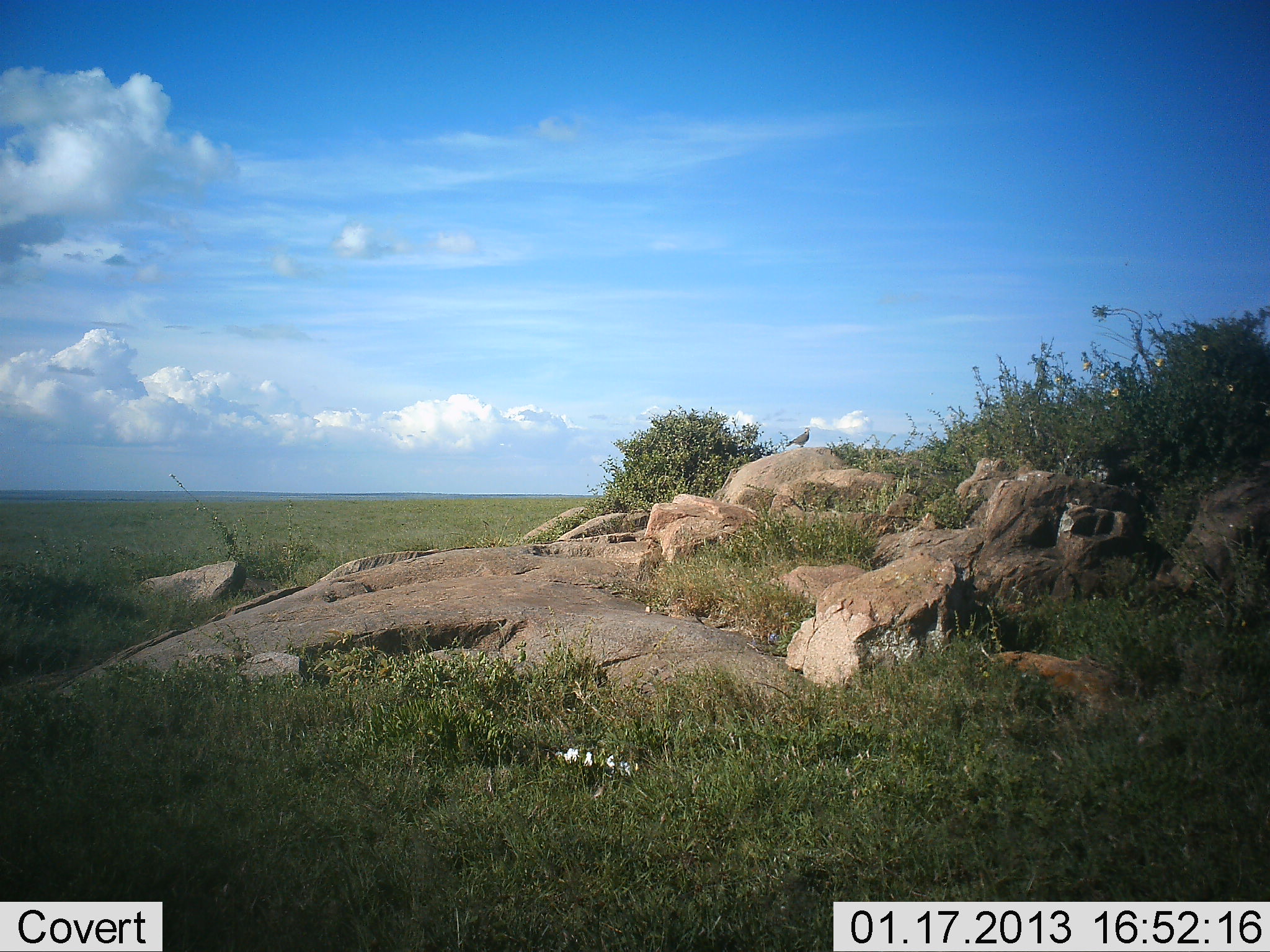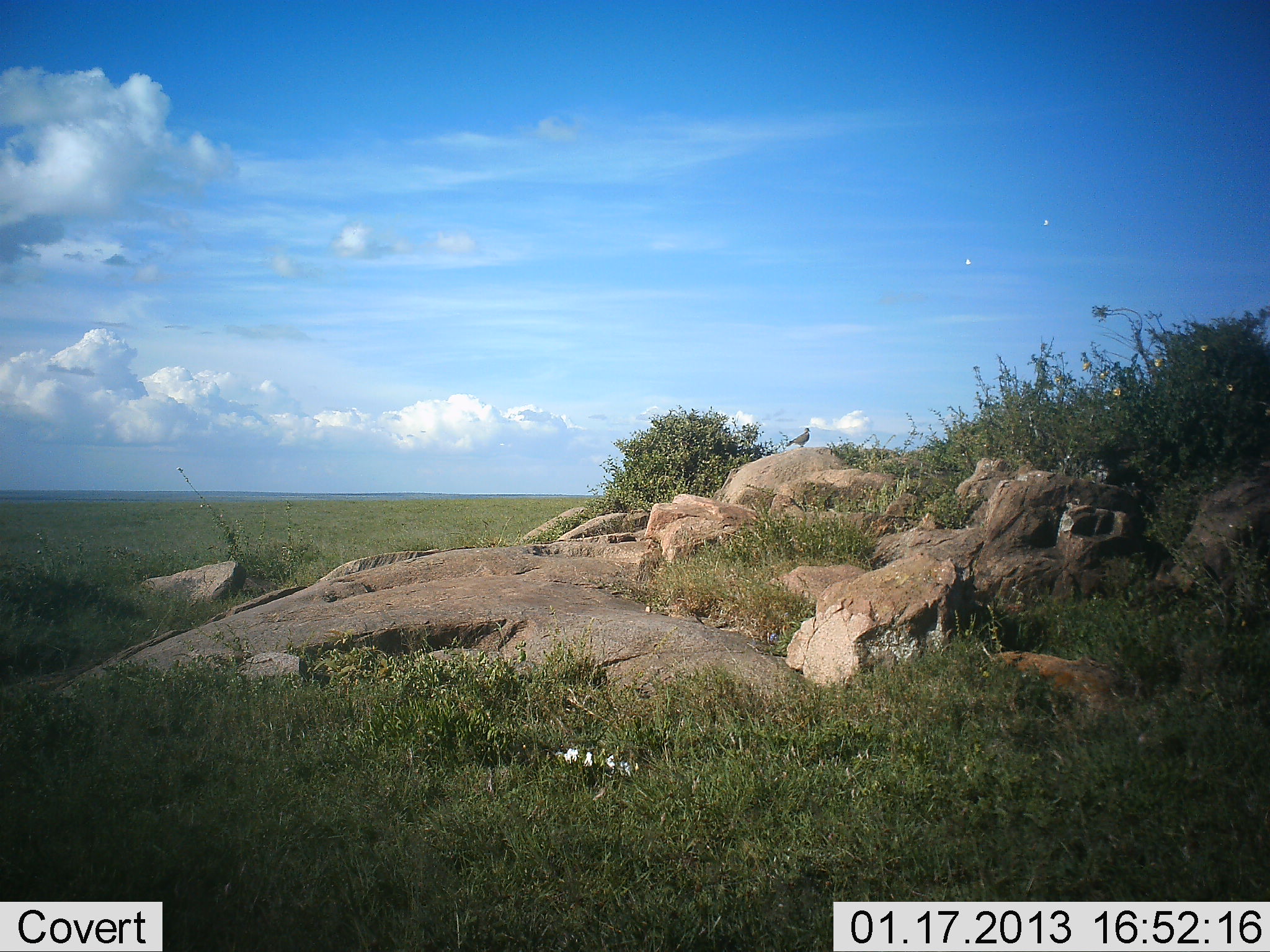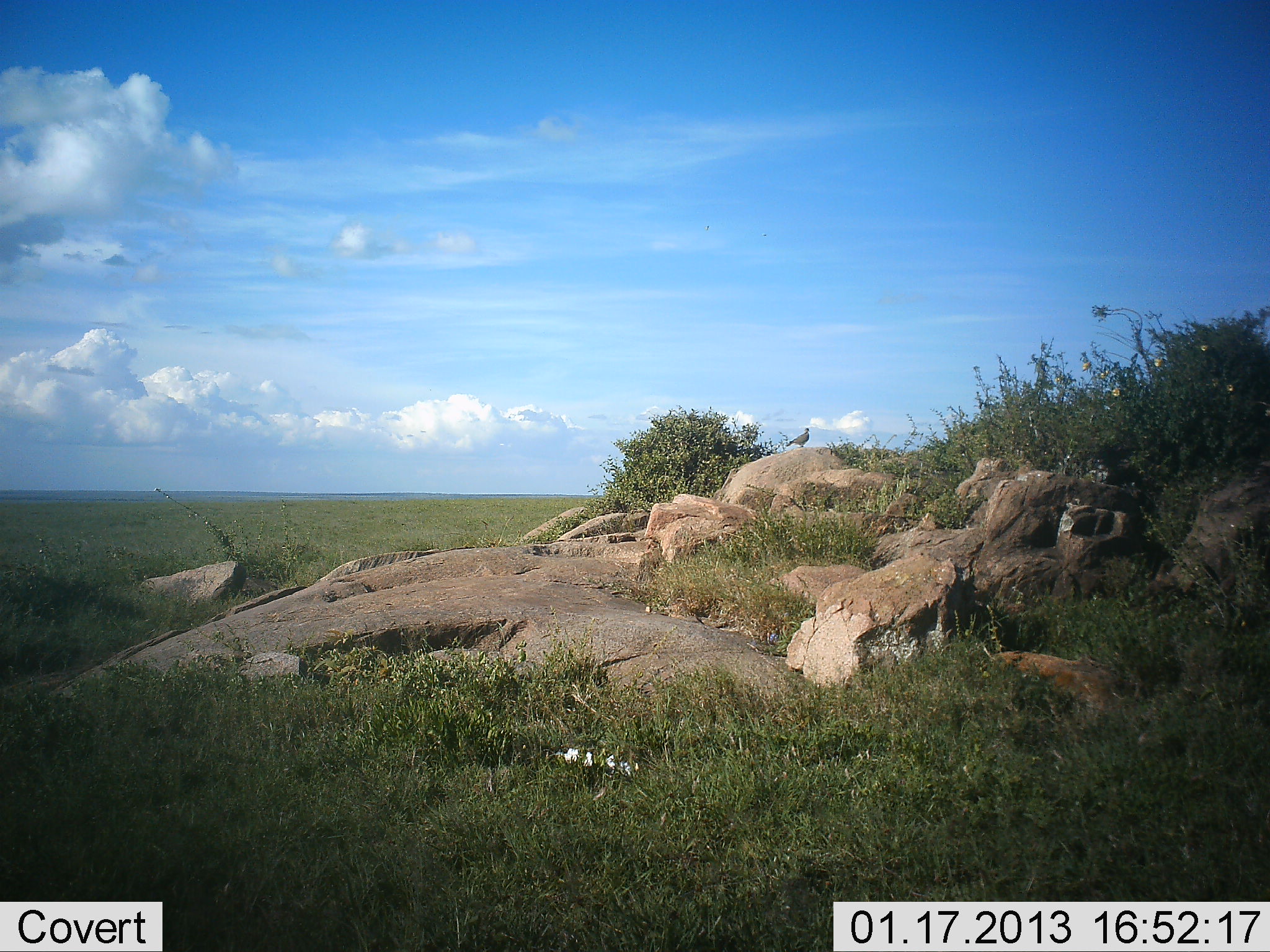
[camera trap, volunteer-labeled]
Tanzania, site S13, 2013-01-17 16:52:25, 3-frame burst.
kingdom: Animalia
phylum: Chordata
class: Aves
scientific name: Aves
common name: bird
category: otherbird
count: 1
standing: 78%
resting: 22%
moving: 0%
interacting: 0%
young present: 0%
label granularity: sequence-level